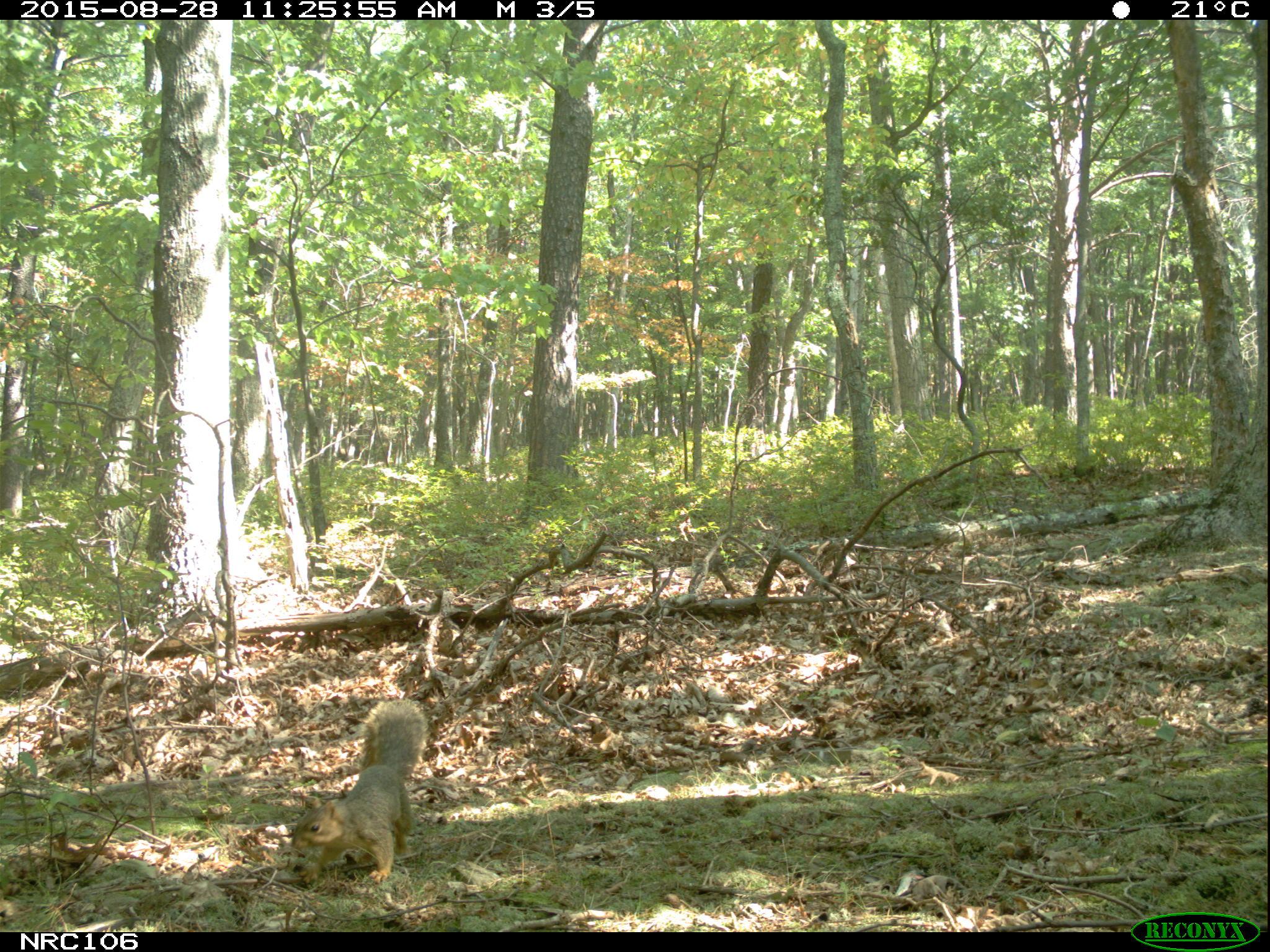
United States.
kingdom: Animalia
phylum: Chordata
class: Mammalia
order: Rodentia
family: Sciuridae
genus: Sciurus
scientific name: Sciurus niger cinereus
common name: eastern fox squirrel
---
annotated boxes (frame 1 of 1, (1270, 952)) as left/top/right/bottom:
Eastern Fox Squirrel: 286/694/432/890